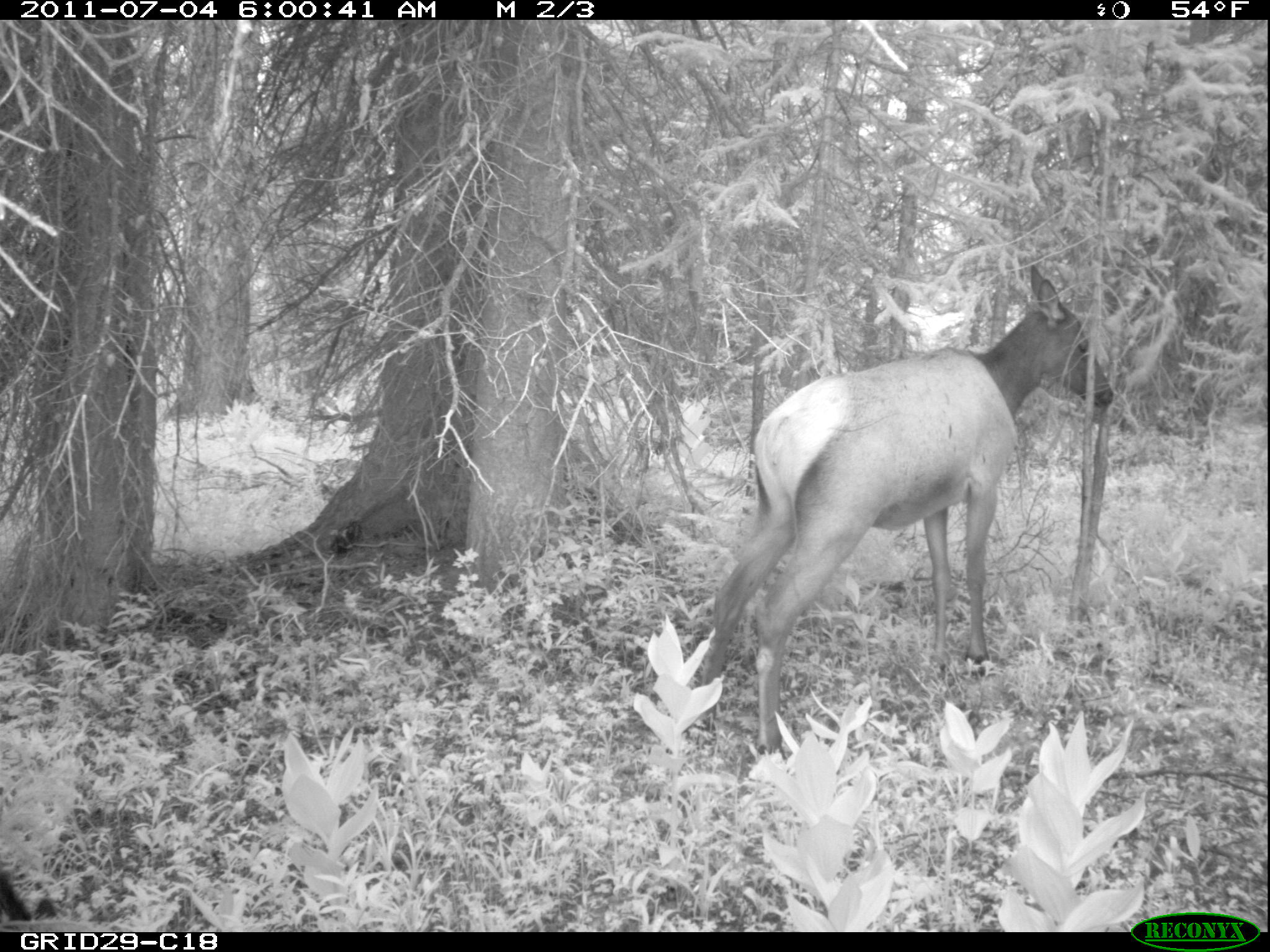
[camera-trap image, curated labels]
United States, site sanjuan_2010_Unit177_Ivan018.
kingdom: Animalia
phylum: Chordata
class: Mammalia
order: Artiodactyla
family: Cervidae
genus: Cervus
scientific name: Cervus elaphus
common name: red deer